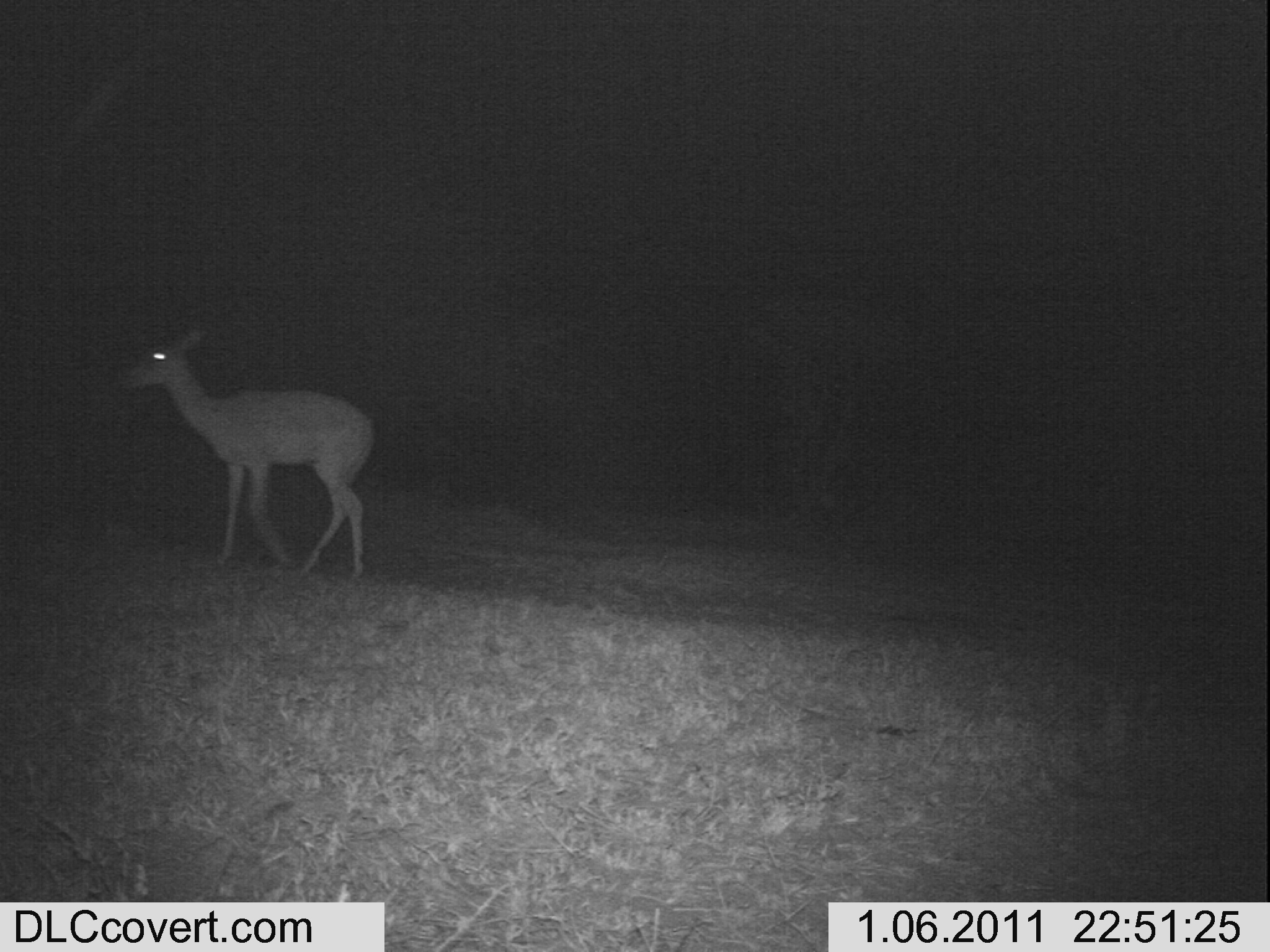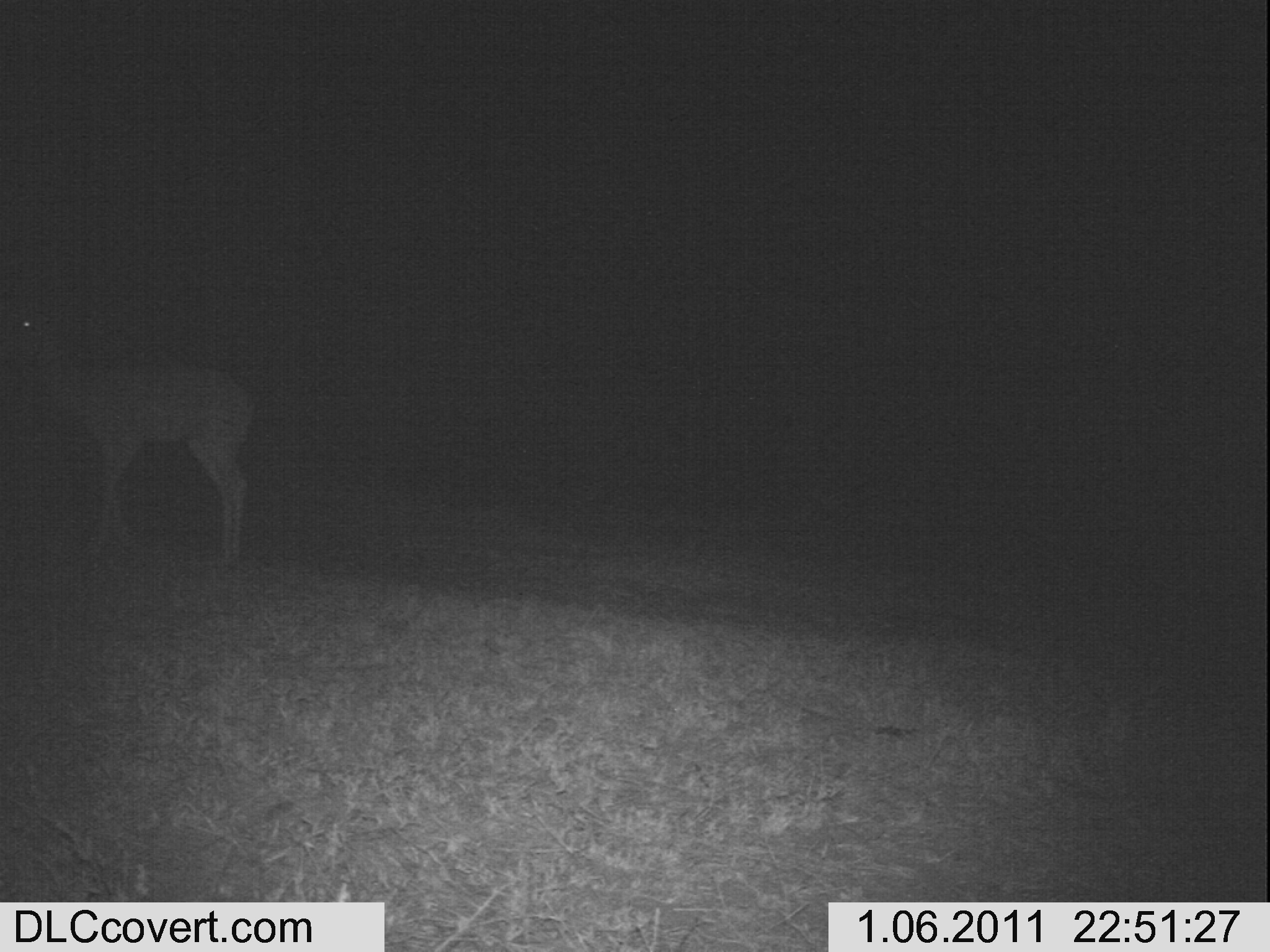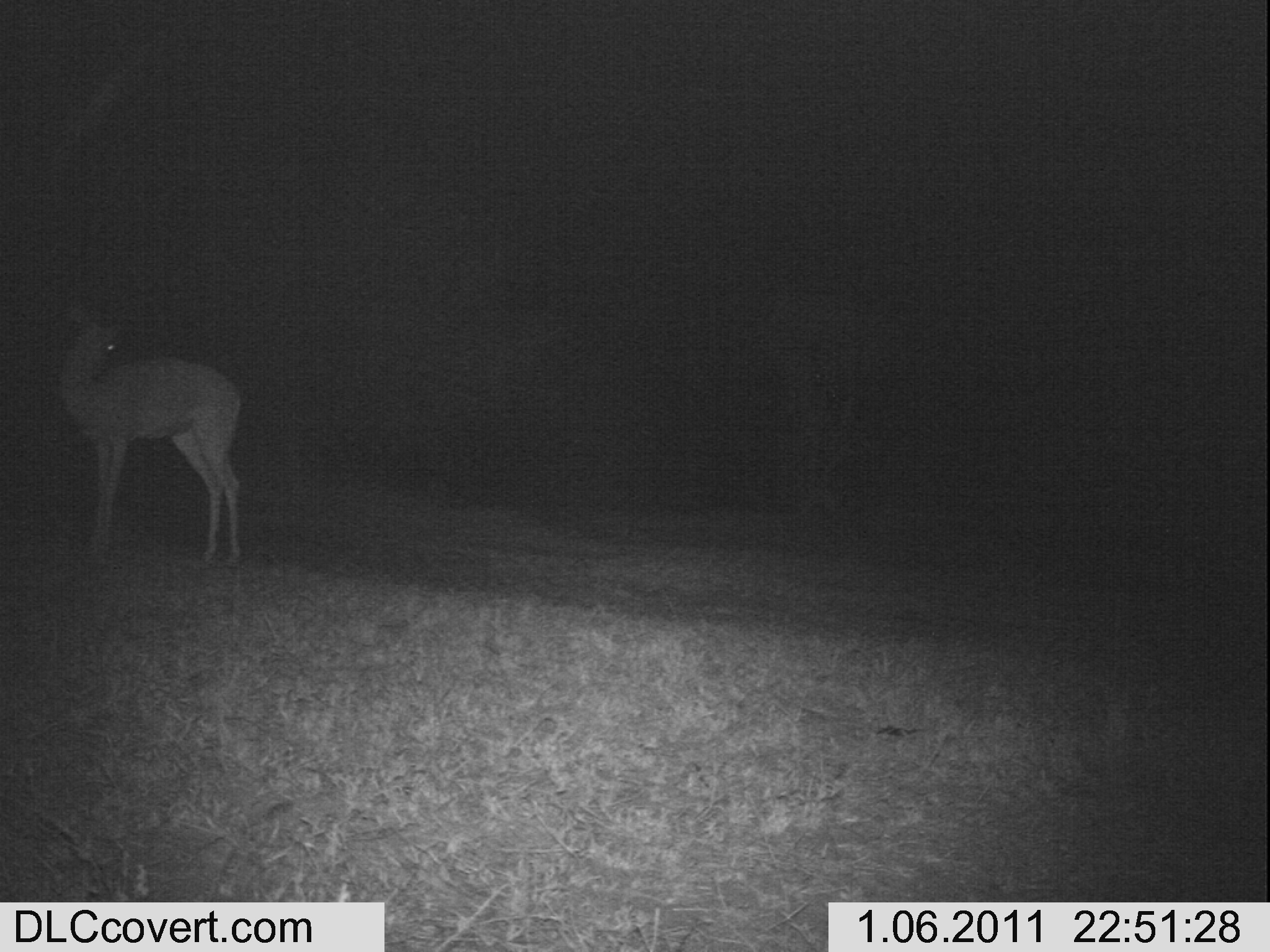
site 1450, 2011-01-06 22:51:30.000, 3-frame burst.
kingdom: Animalia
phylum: Chordata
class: Mammalia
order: Artiodactyla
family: Bovidae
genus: Aepyceros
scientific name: Aepyceros melampus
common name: impala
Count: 1.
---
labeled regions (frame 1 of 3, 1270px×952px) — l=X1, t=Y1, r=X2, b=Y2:
aepyceros melampus: l=114, t=315, r=379, b=580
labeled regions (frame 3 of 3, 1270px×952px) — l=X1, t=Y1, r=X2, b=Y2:
aepyceros melampus: l=52, t=308, r=242, b=571